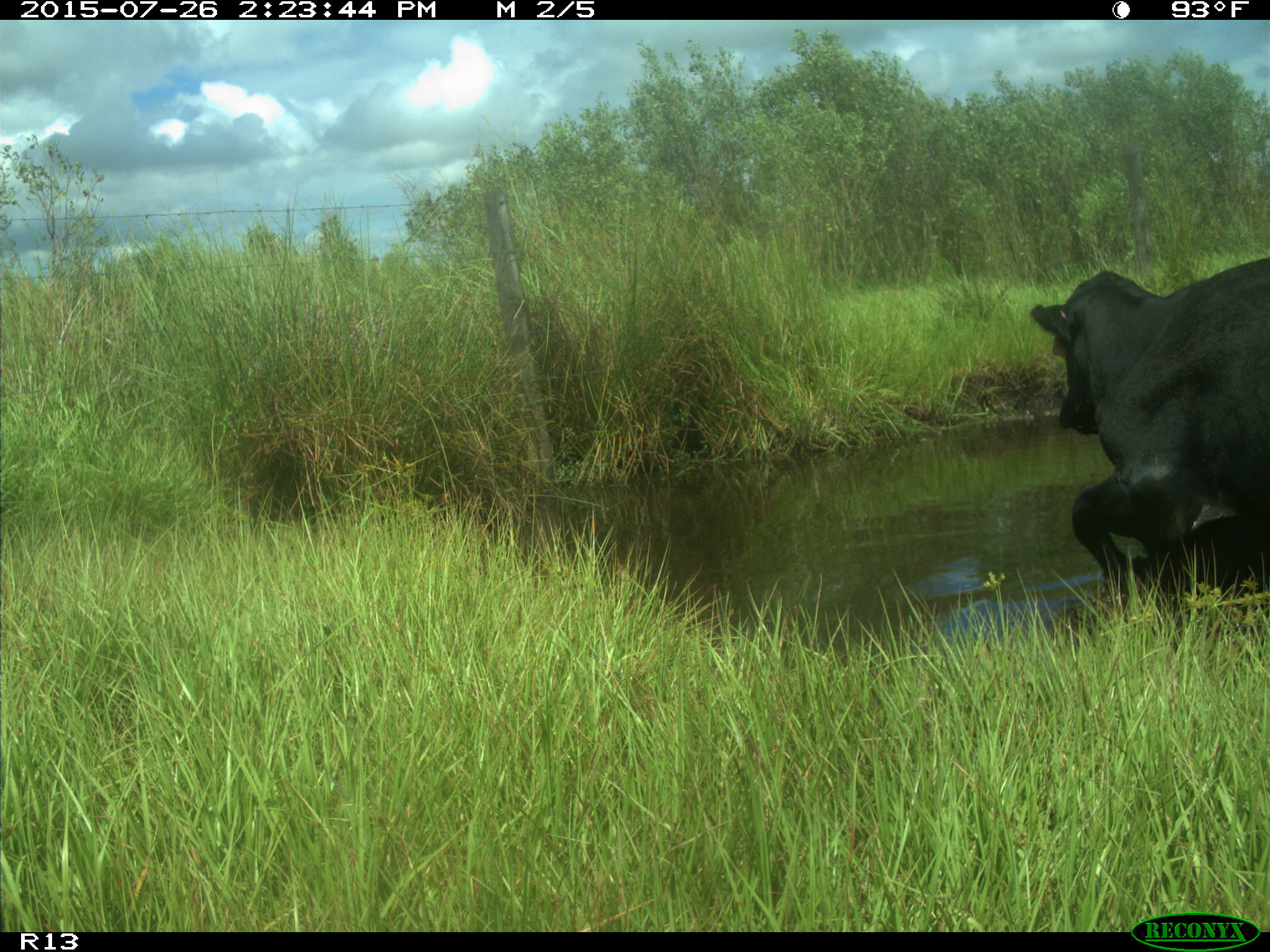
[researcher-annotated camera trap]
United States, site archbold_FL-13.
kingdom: Animalia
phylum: Chordata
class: Mammalia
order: Artiodactyla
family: Bovidae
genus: Bos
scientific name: Bos taurus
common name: domestic cow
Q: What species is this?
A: Bos taurus (domestic cow).